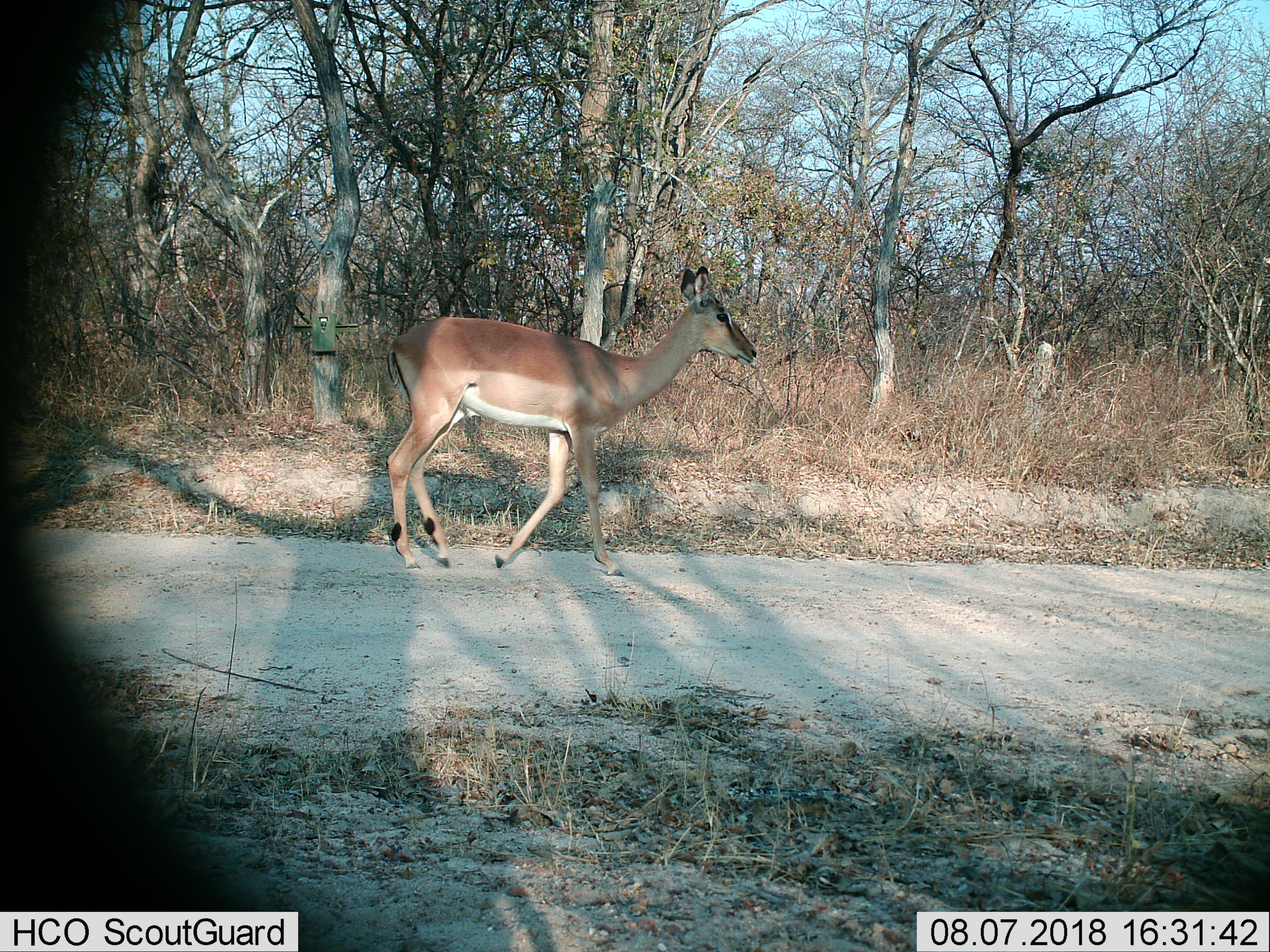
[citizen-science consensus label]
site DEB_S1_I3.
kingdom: Animalia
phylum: Chordata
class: Mammalia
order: Artiodactyla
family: Bovidae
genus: Aepyceros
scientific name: Aepyceros melampus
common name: impala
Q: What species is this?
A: Impala (Aepyceros melampus).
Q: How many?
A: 1.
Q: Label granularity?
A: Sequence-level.